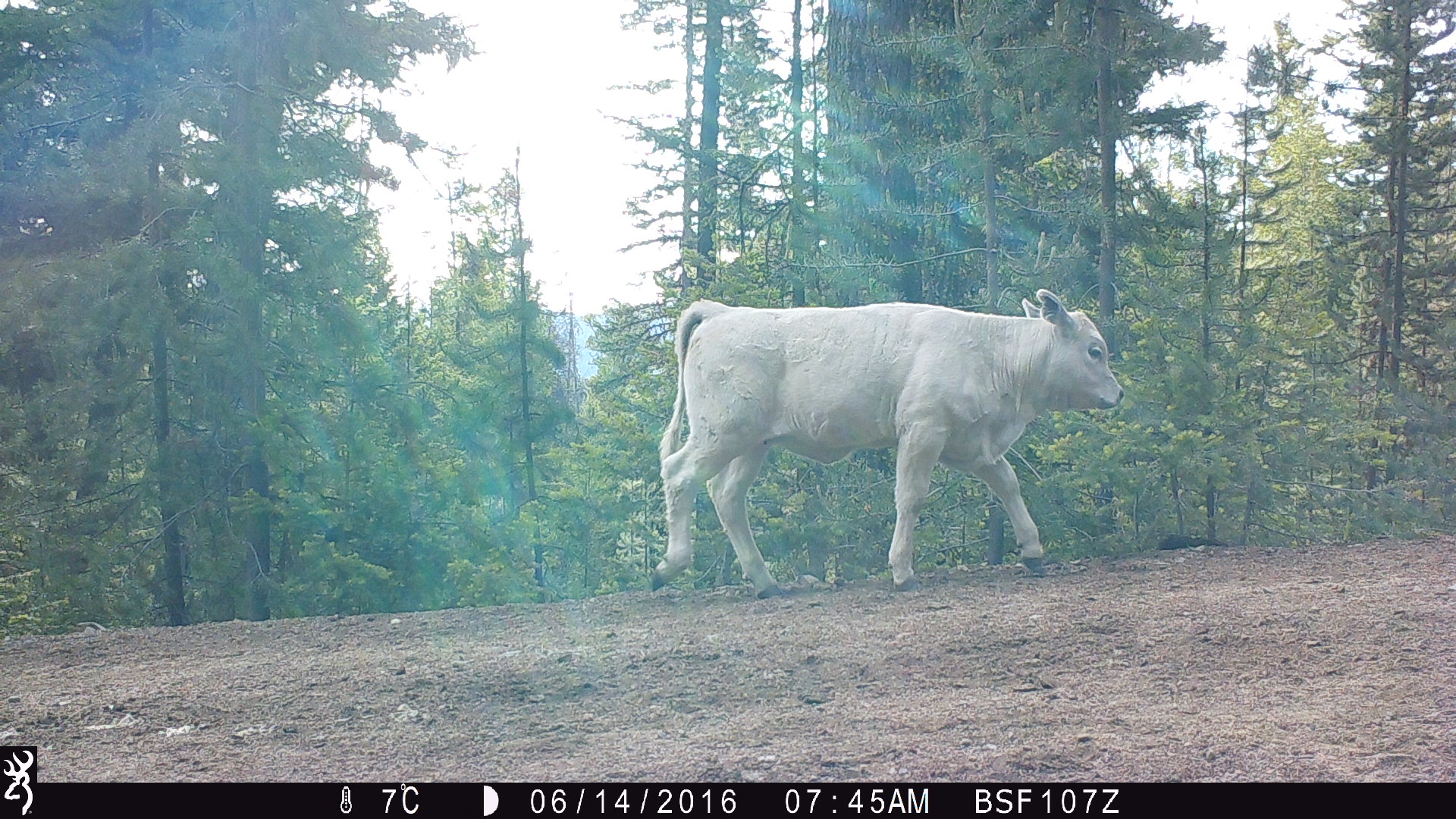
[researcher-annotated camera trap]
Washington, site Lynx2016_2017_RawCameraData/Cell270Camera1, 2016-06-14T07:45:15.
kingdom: Animalia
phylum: Chordata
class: Mammalia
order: Artiodactyla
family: Bovidae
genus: Bos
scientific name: Bos taurus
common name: domestic cattle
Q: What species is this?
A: Domestic cattle (Bos taurus).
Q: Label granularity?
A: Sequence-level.